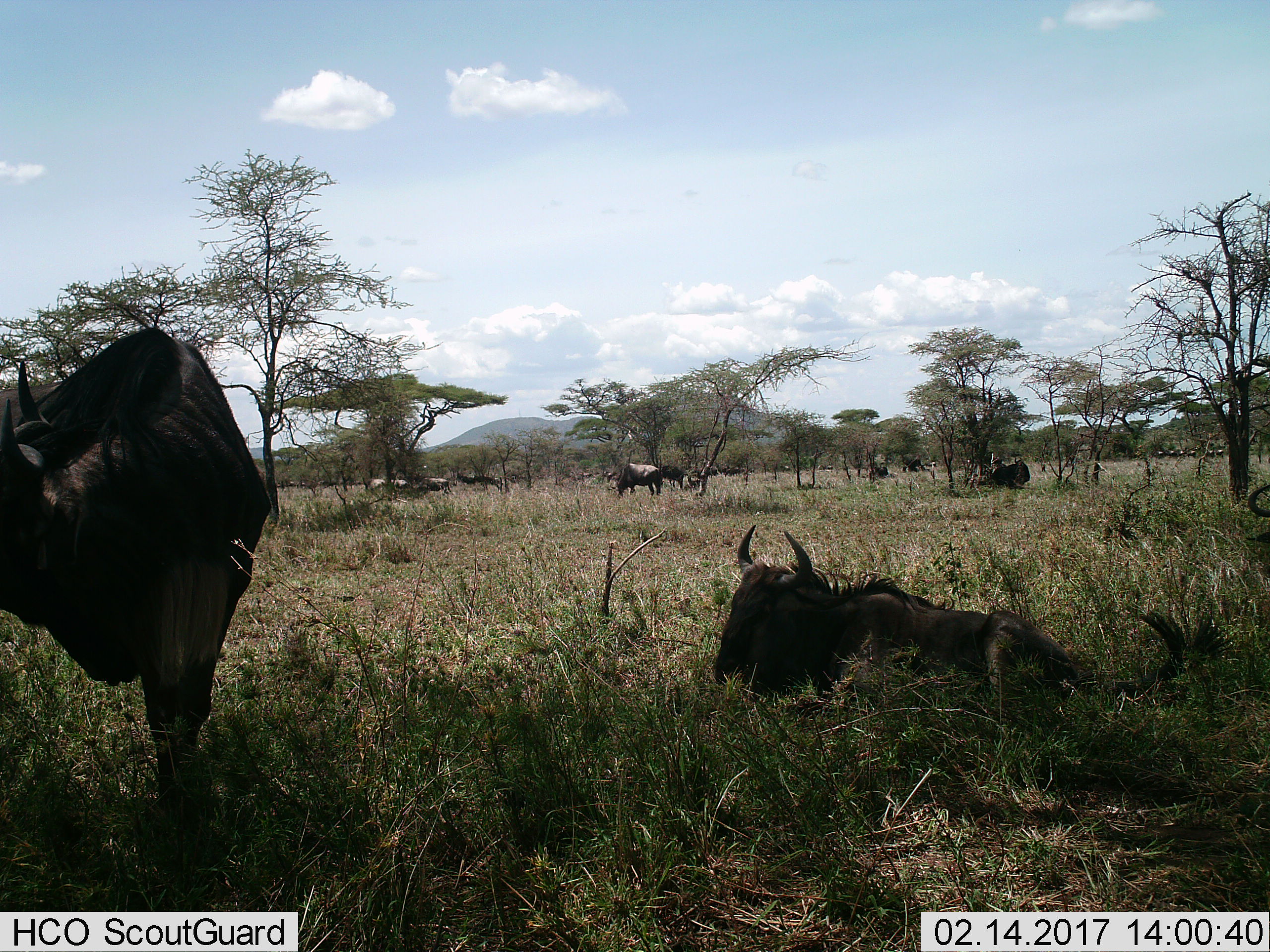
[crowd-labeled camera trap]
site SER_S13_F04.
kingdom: Animalia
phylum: Chordata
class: Mammalia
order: Artiodactyla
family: Bovidae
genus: Connochaetes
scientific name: Connochaetes taurinus taurinus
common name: blue wildebeest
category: wildebeestblue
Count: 11-50.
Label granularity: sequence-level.